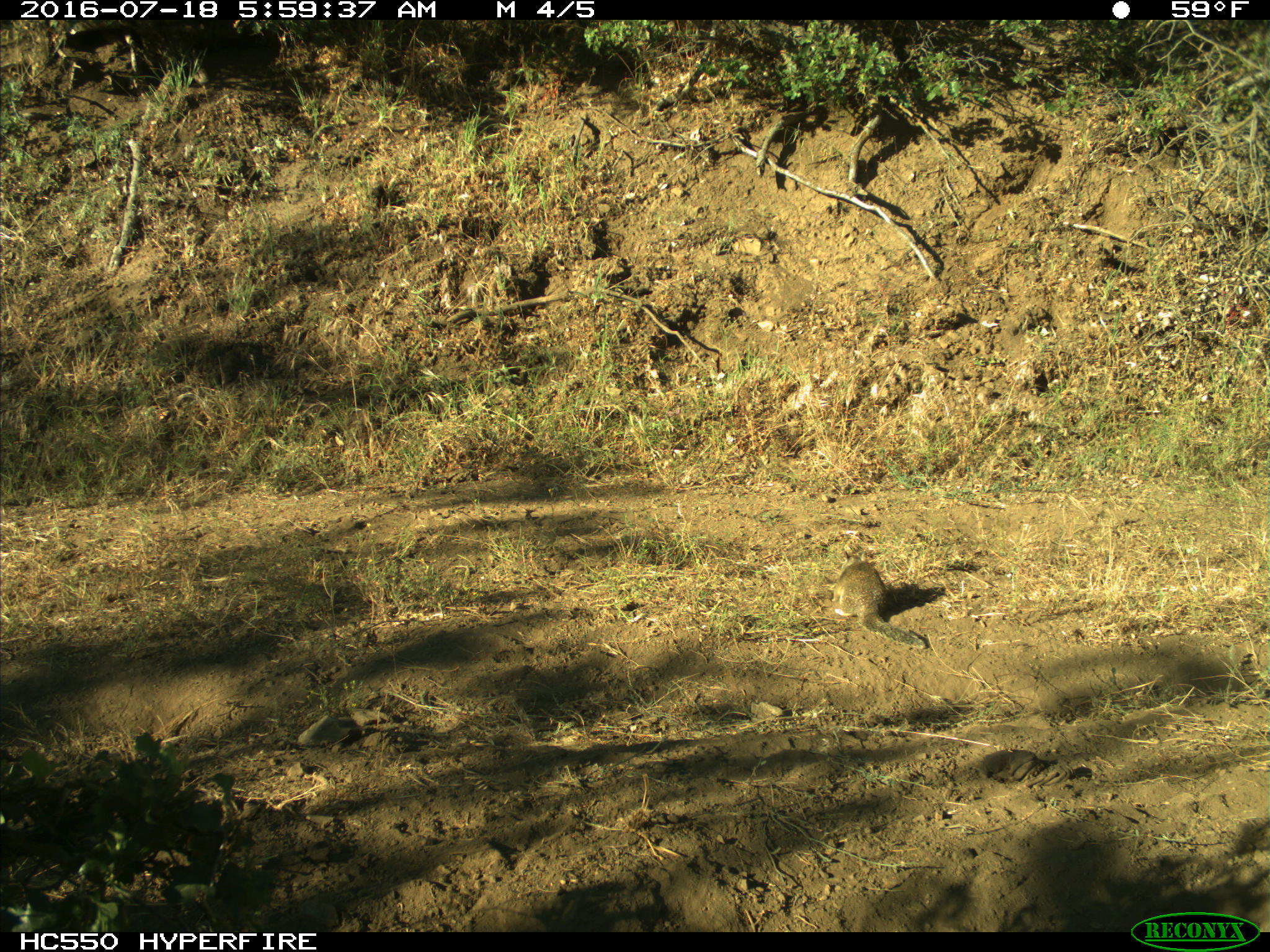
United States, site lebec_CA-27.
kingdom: Animalia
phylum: Chordata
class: Mammalia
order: Rodentia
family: Sciuridae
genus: Otospermophilus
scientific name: Otospermophilus beecheyi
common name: california ground squirrel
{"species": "Otospermophilus beecheyi (california ground squirrel)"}